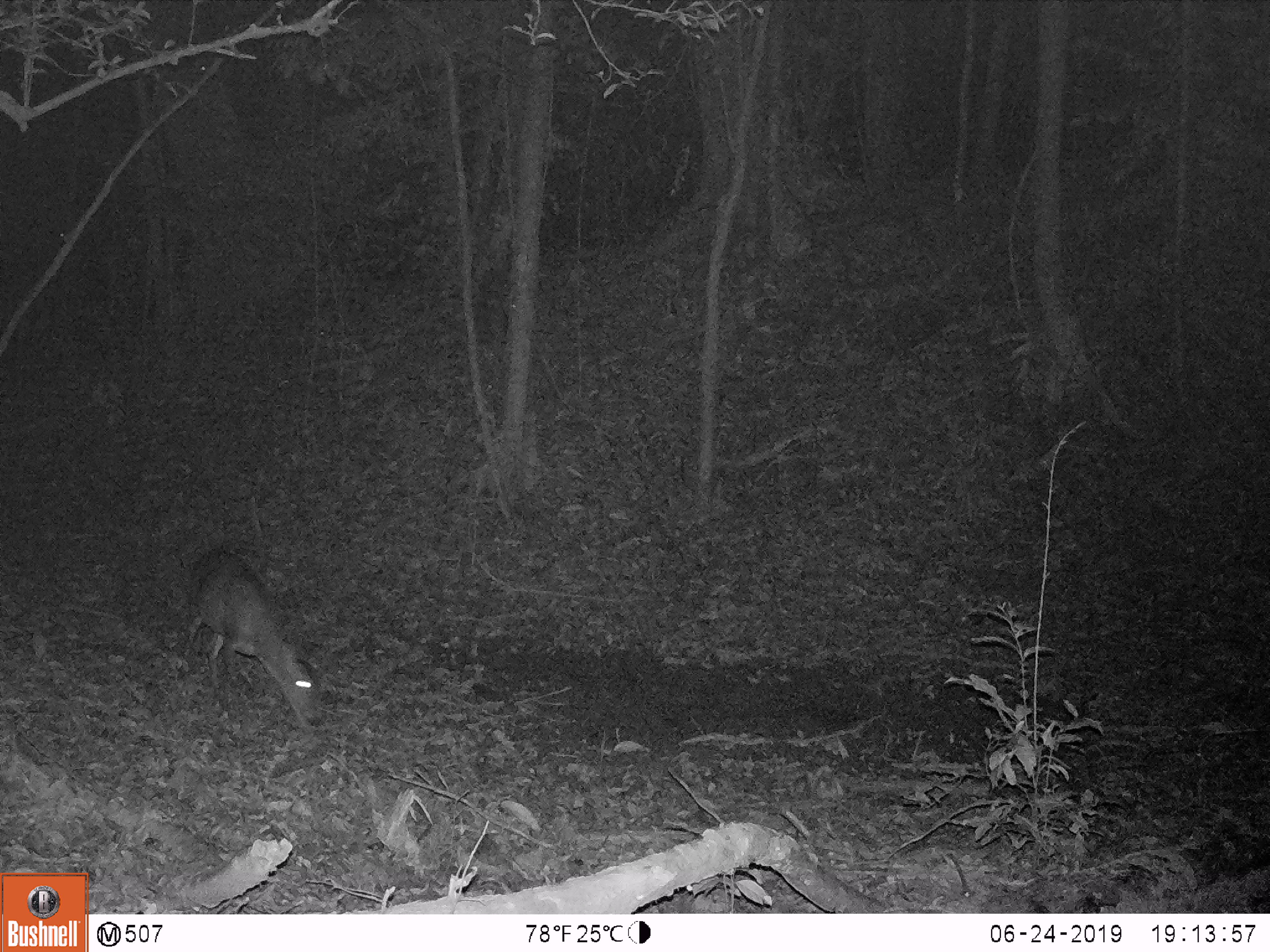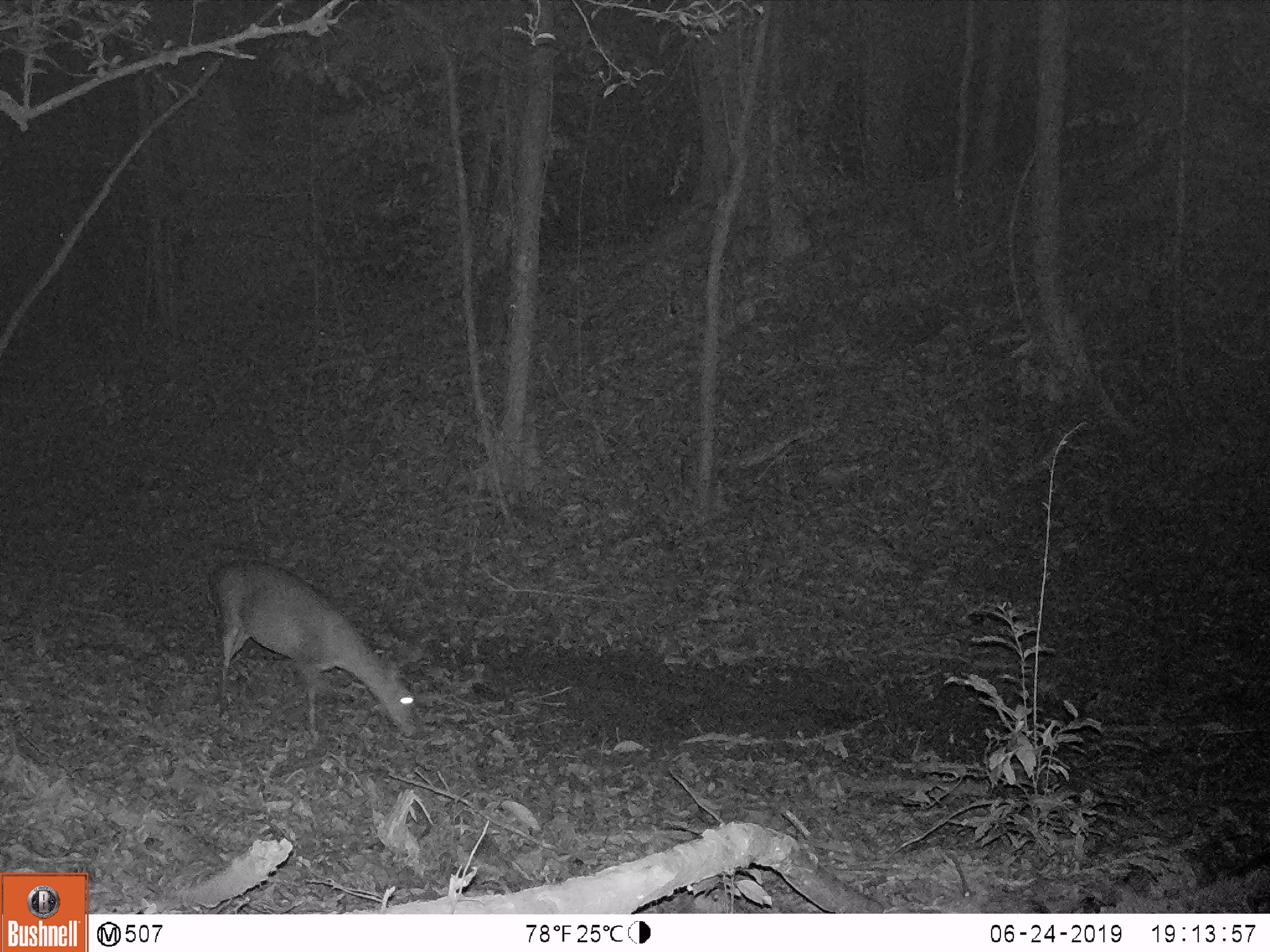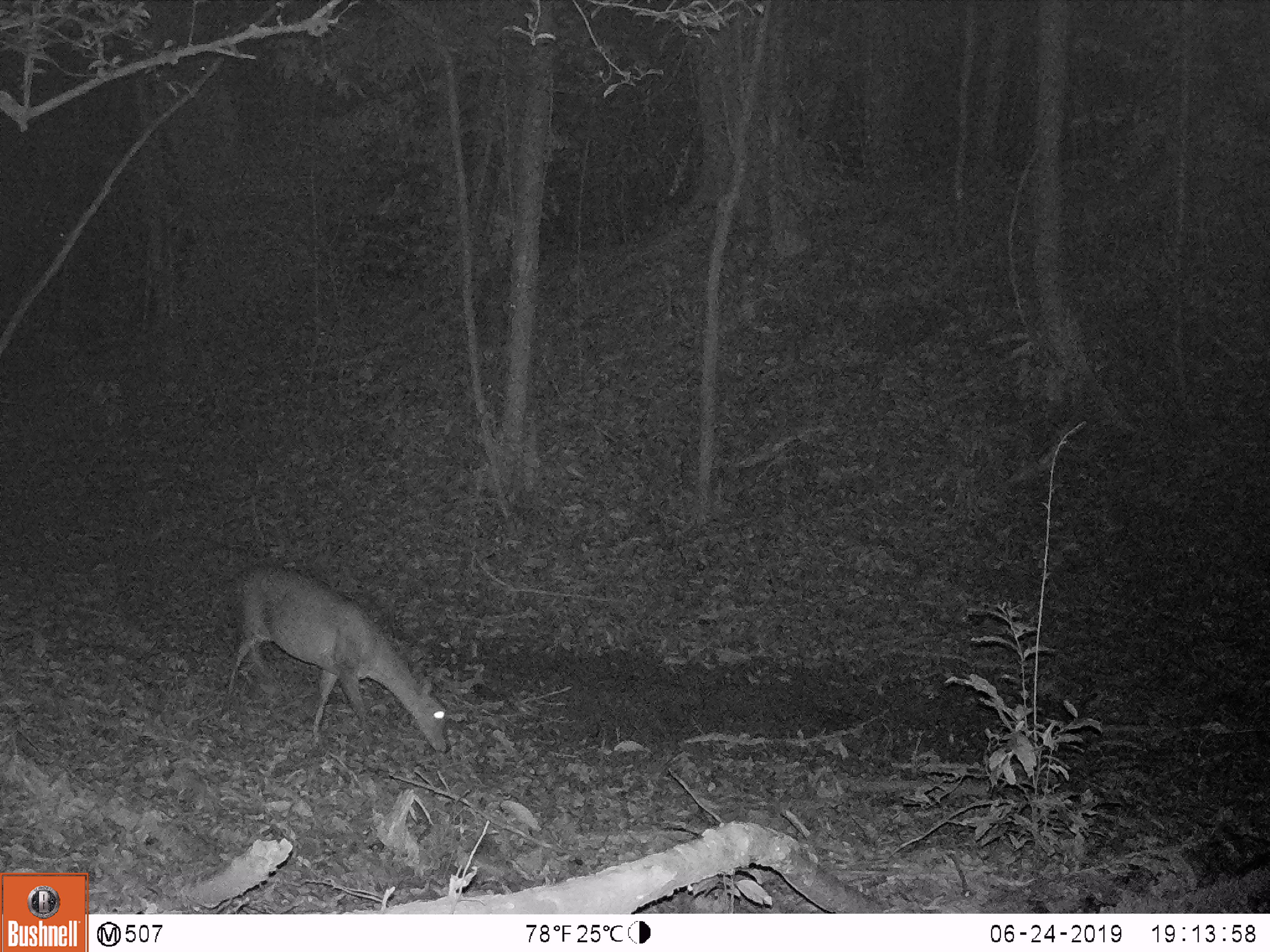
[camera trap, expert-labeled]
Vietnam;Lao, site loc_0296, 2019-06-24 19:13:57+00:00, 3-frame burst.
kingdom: Animalia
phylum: Chordata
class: Mammalia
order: Artiodactyla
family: Cervidae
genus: Muntiacus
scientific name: Muntiacus vuquangensis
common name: large-antlered muntjac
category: large antlered muntjac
Large antlered muntjac (large-antlered muntjac) (Muntiacus vuquangensis). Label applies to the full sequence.